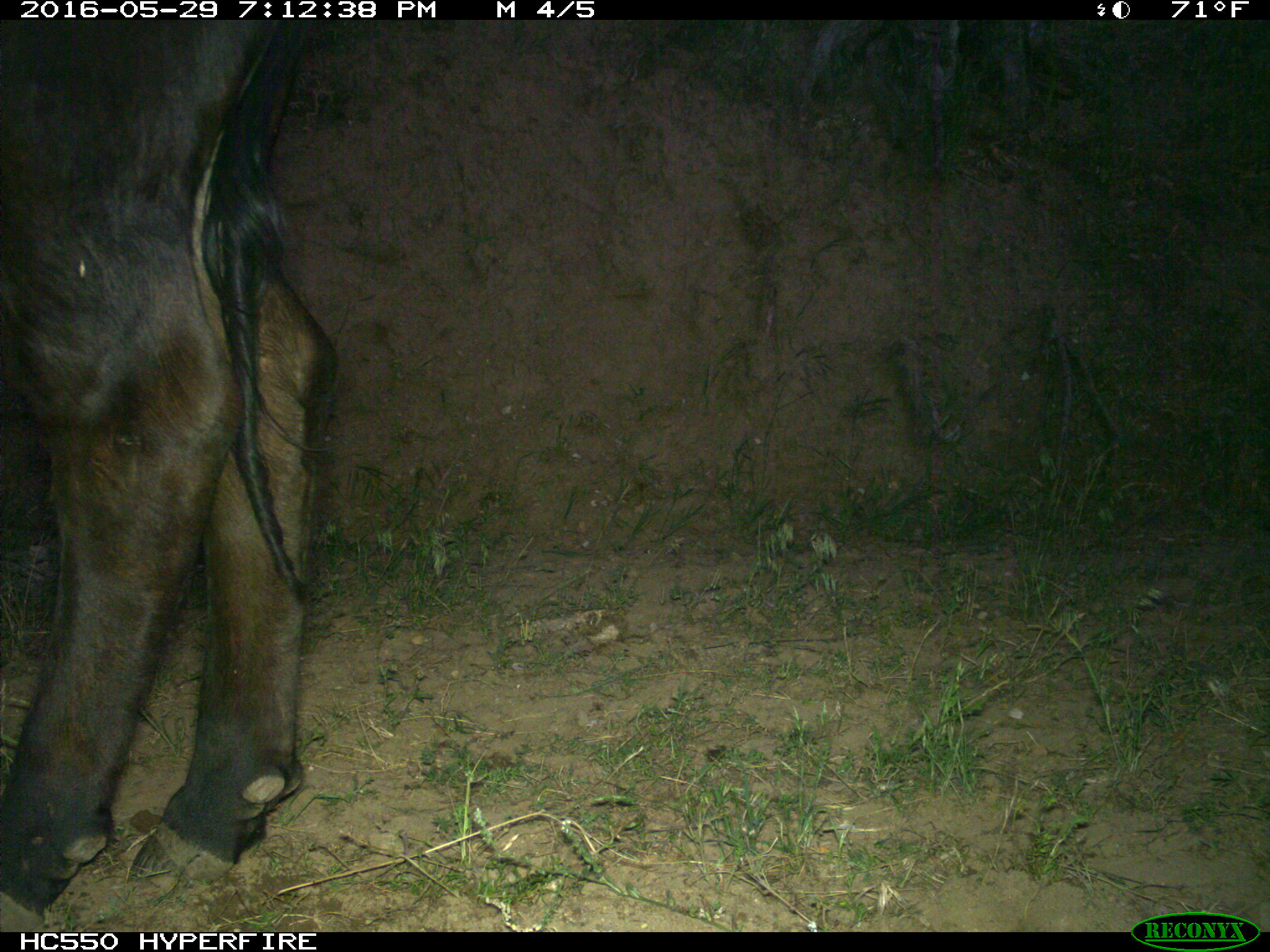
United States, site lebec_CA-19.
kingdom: Animalia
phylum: Chordata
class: Mammalia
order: Artiodactyla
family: Bovidae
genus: Bos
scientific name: Bos taurus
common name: domestic cow